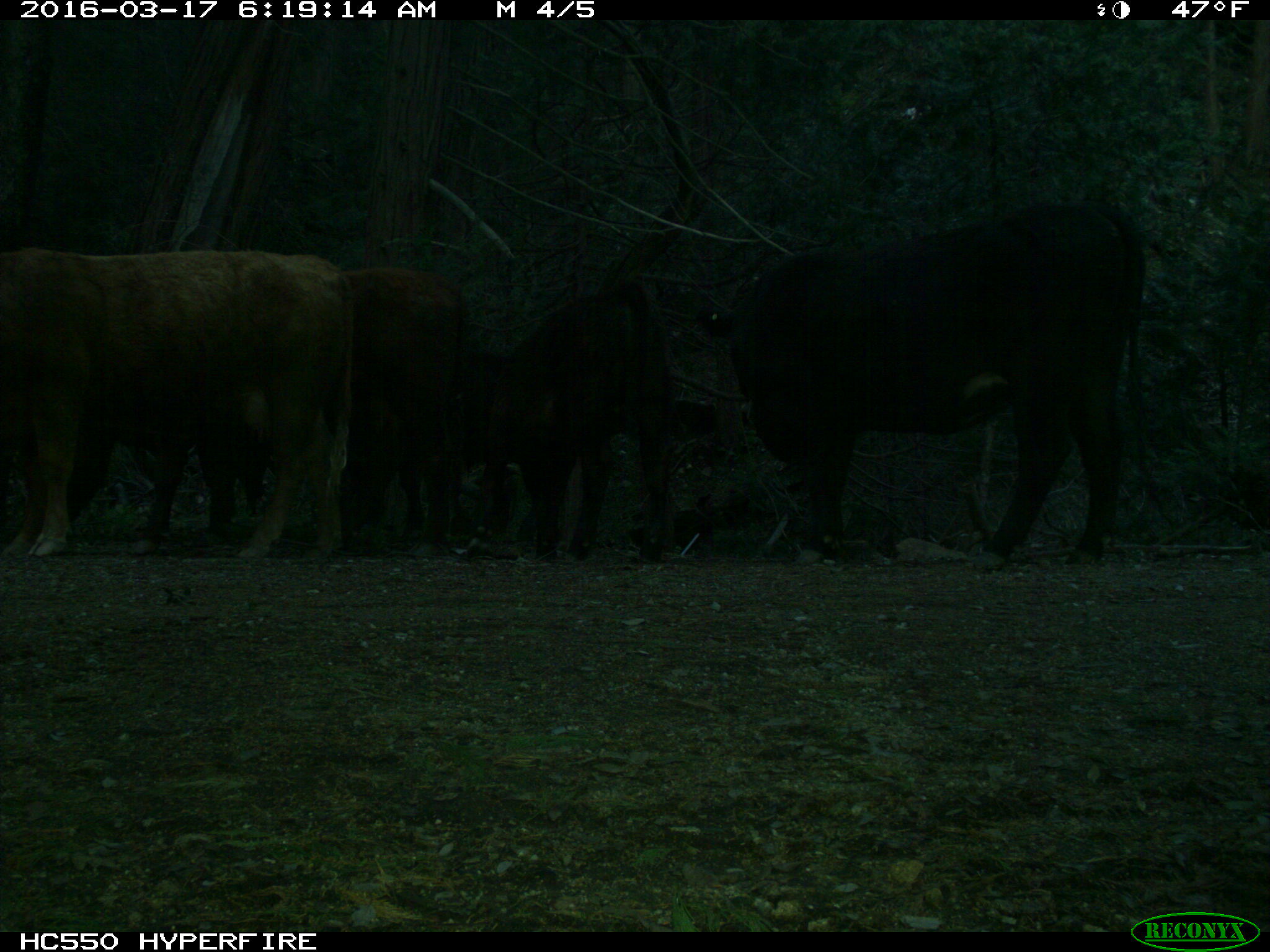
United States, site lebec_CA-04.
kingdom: Animalia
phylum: Chordata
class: Mammalia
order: Artiodactyla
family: Bovidae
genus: Bos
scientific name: Bos taurus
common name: domestic cow